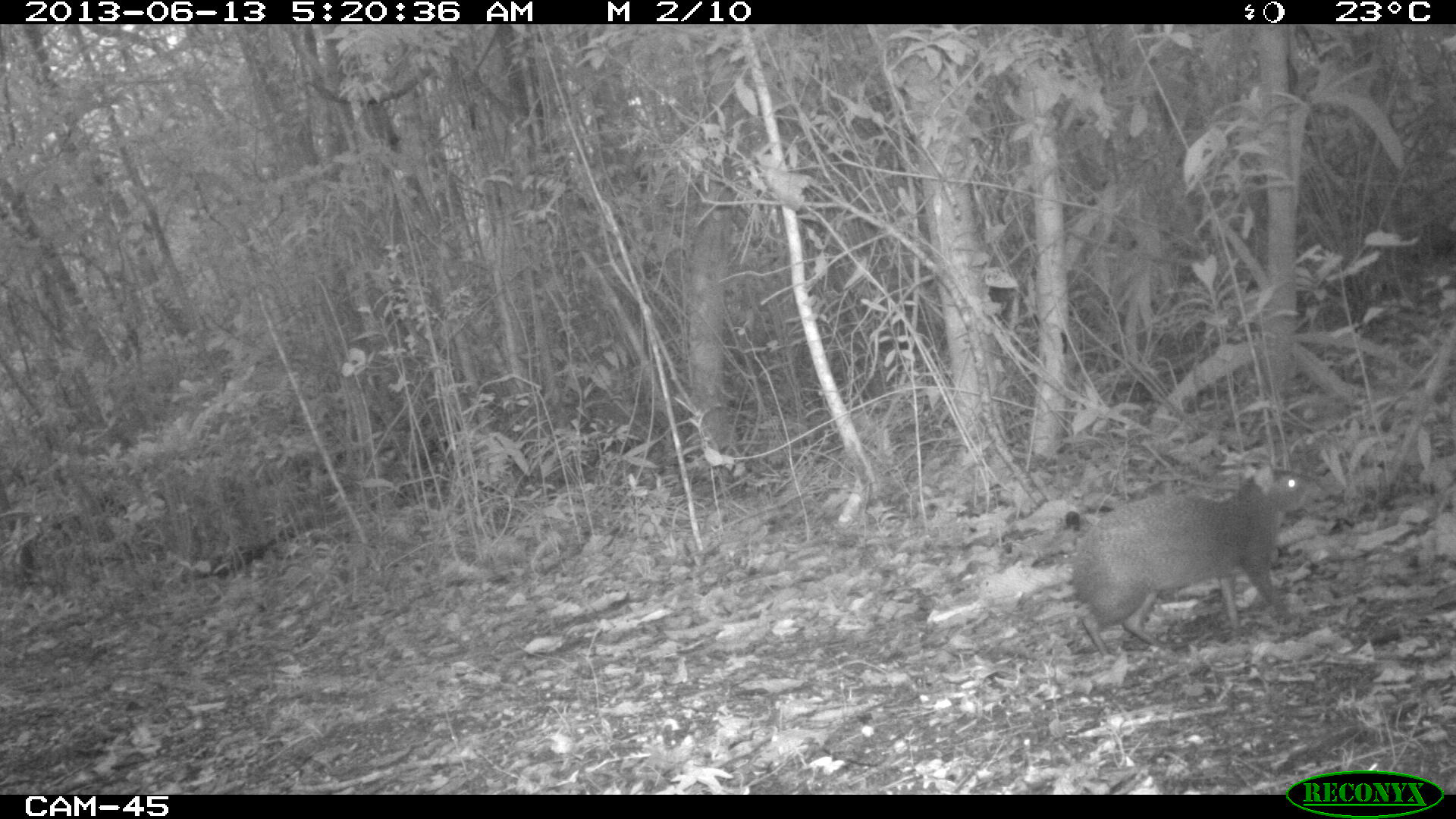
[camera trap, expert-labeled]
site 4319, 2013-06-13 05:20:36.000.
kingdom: Animalia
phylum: Chordata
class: Mammalia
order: Rodentia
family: Dasyproctidae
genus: Dasyprocta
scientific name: Dasyprocta punctata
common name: central american agouti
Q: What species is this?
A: Dasyprocta punctata (central american agouti).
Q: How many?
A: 1.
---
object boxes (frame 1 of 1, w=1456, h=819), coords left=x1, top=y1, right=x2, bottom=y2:
dasyprocta punctata: left=1066, top=464, right=1317, bottom=652